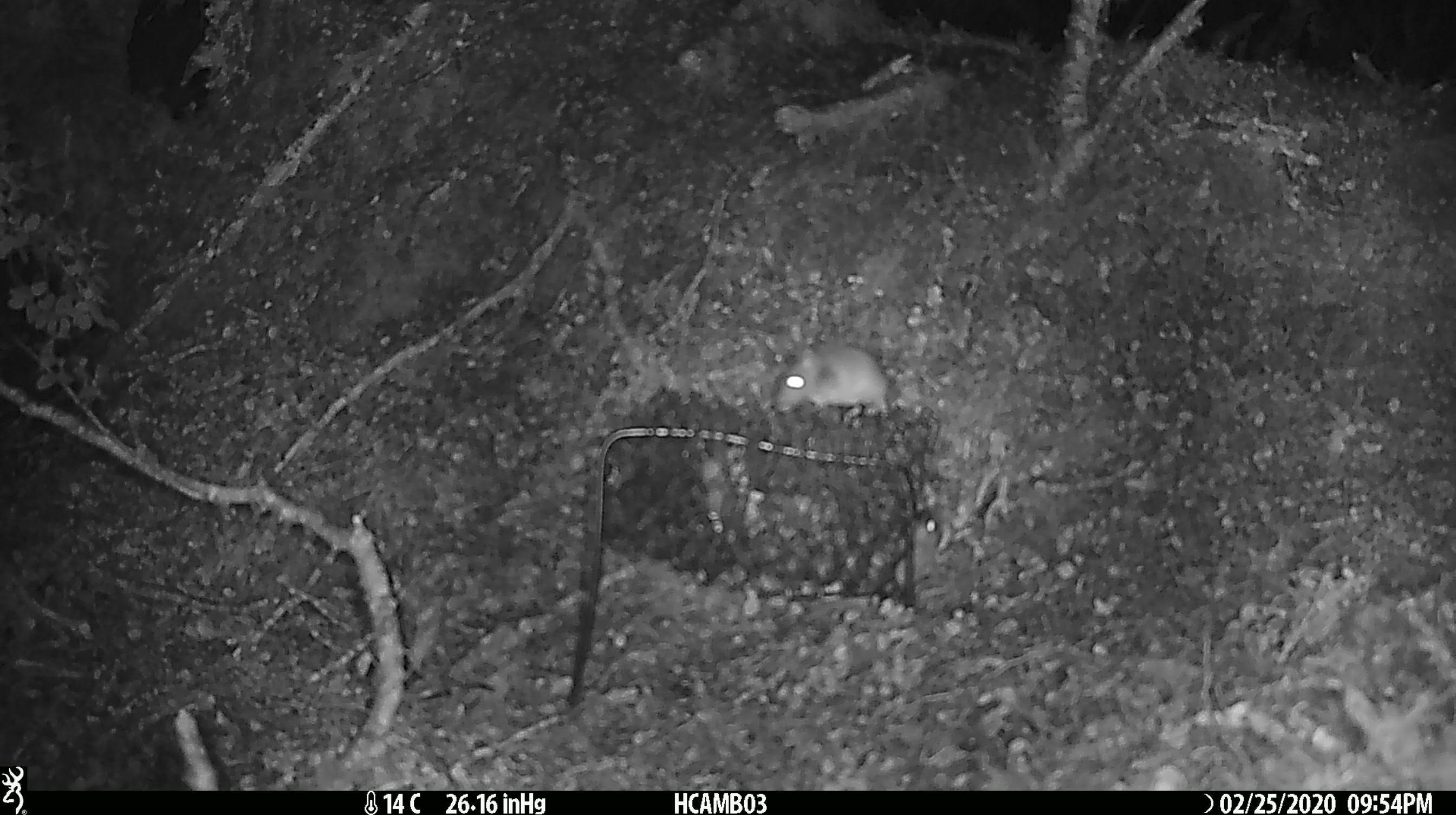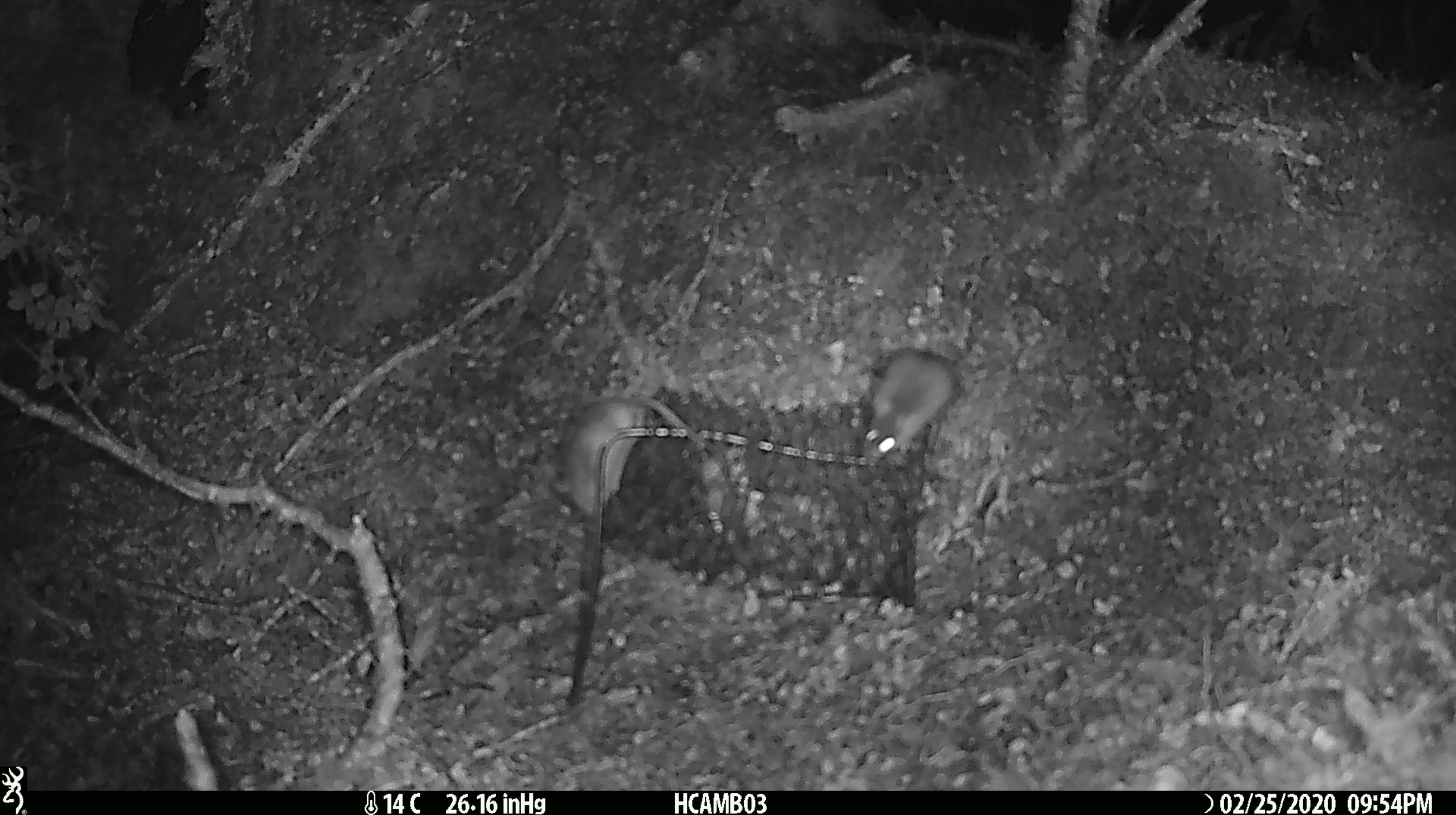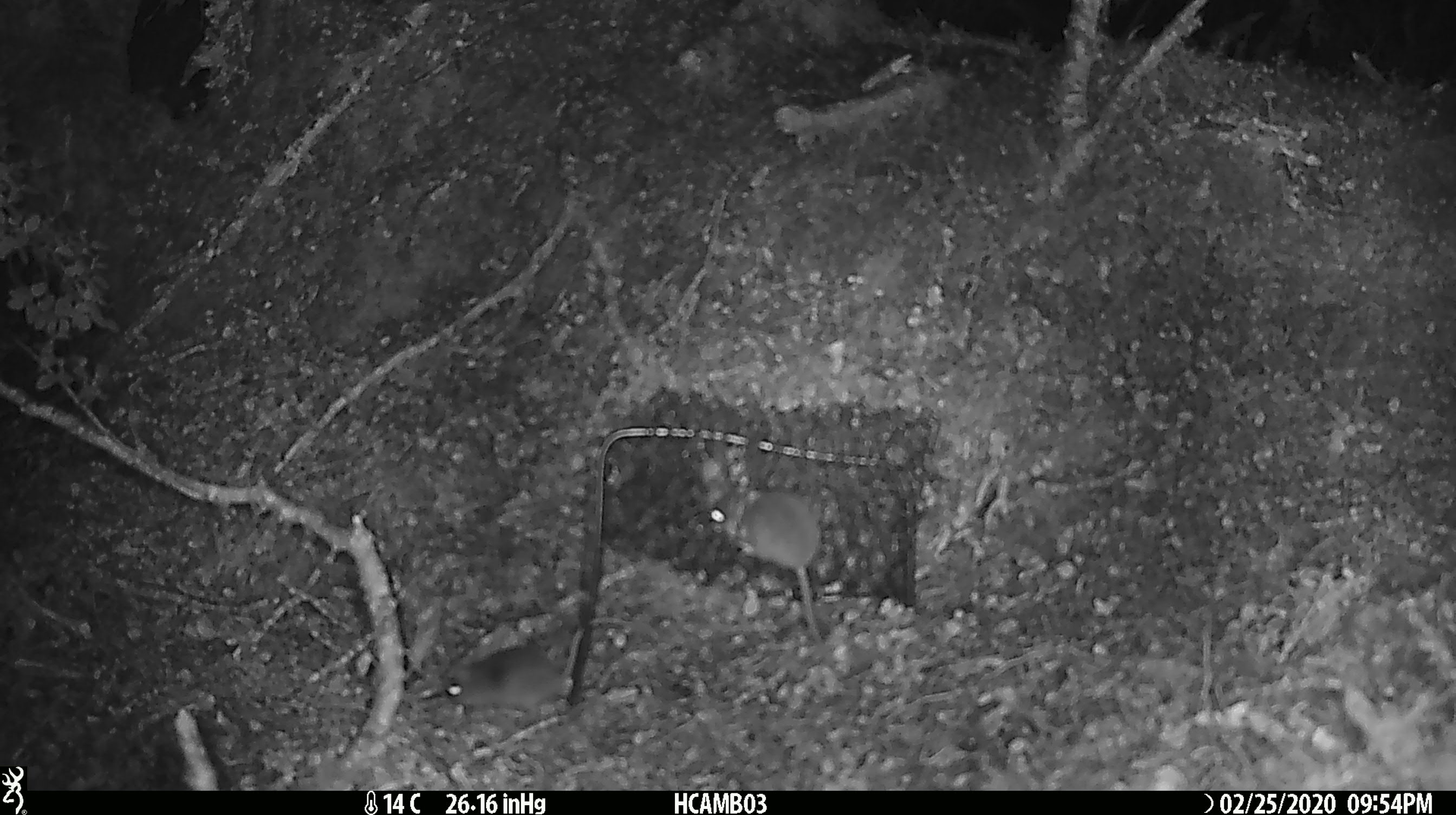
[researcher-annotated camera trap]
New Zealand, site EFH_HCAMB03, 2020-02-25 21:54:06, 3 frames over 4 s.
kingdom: Animalia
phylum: Chordata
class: Mammalia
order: Rodentia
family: Muridae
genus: Mus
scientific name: Mus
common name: mouse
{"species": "mouse (Mus)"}